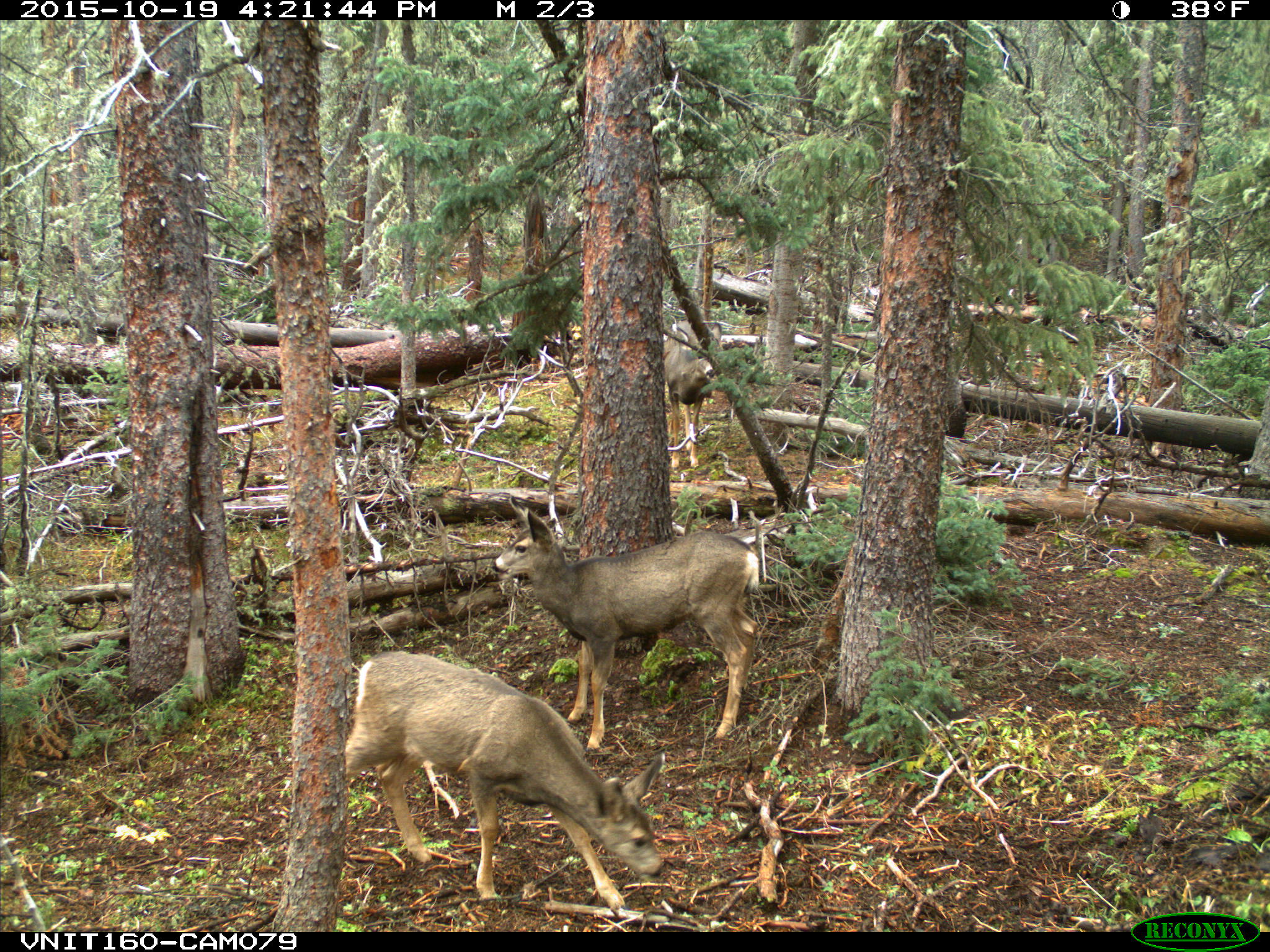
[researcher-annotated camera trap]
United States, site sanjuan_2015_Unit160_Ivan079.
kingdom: Animalia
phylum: Chordata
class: Mammalia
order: Artiodactyla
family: Cervidae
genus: Odocoileus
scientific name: Odocoileus hemionus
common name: mule deer